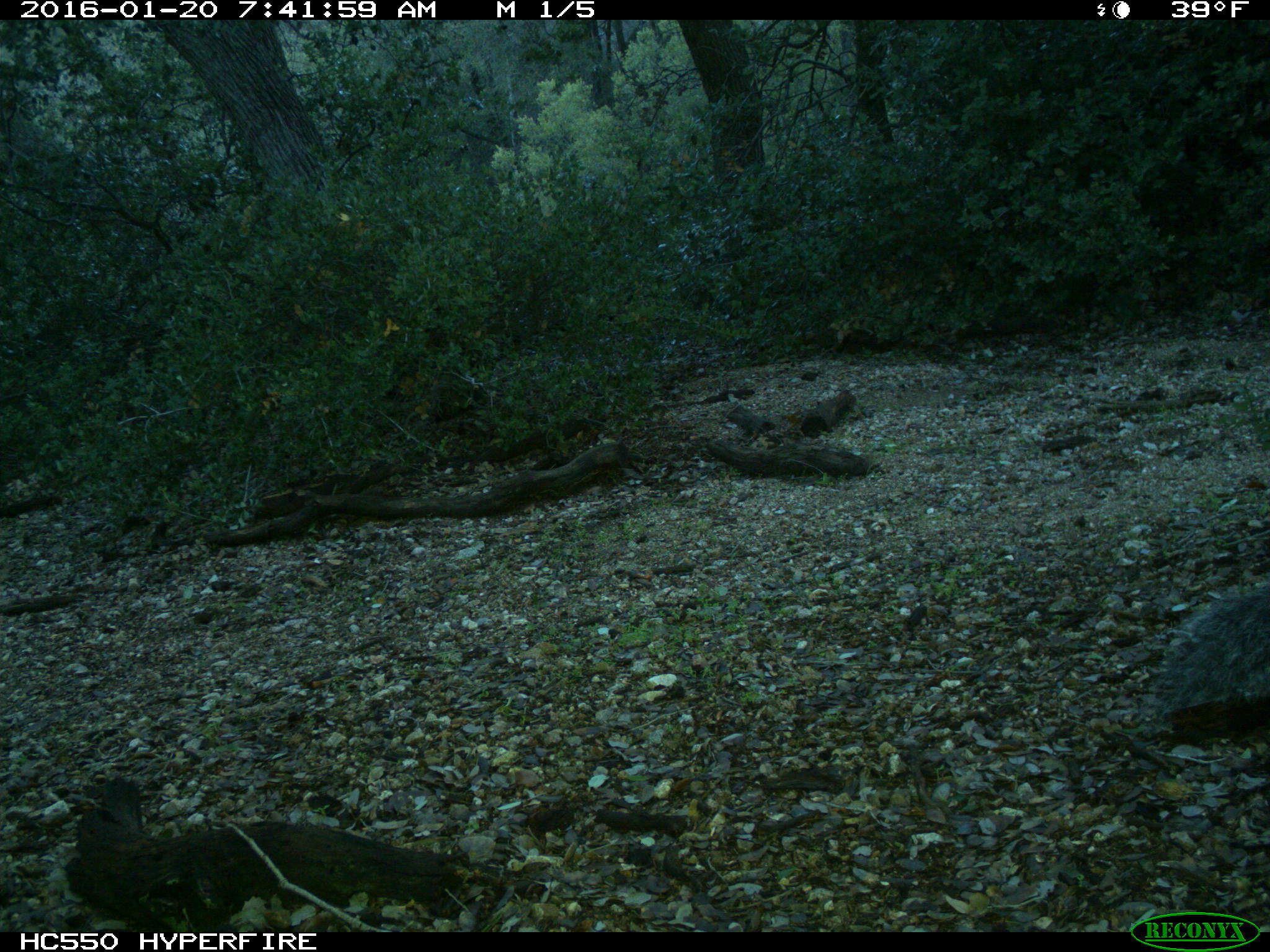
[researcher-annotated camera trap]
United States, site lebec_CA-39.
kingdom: Animalia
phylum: Chordata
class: Mammalia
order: Rodentia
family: Sciuridae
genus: Sciurus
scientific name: Sciurus carolinensis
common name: eastern gray squirrel